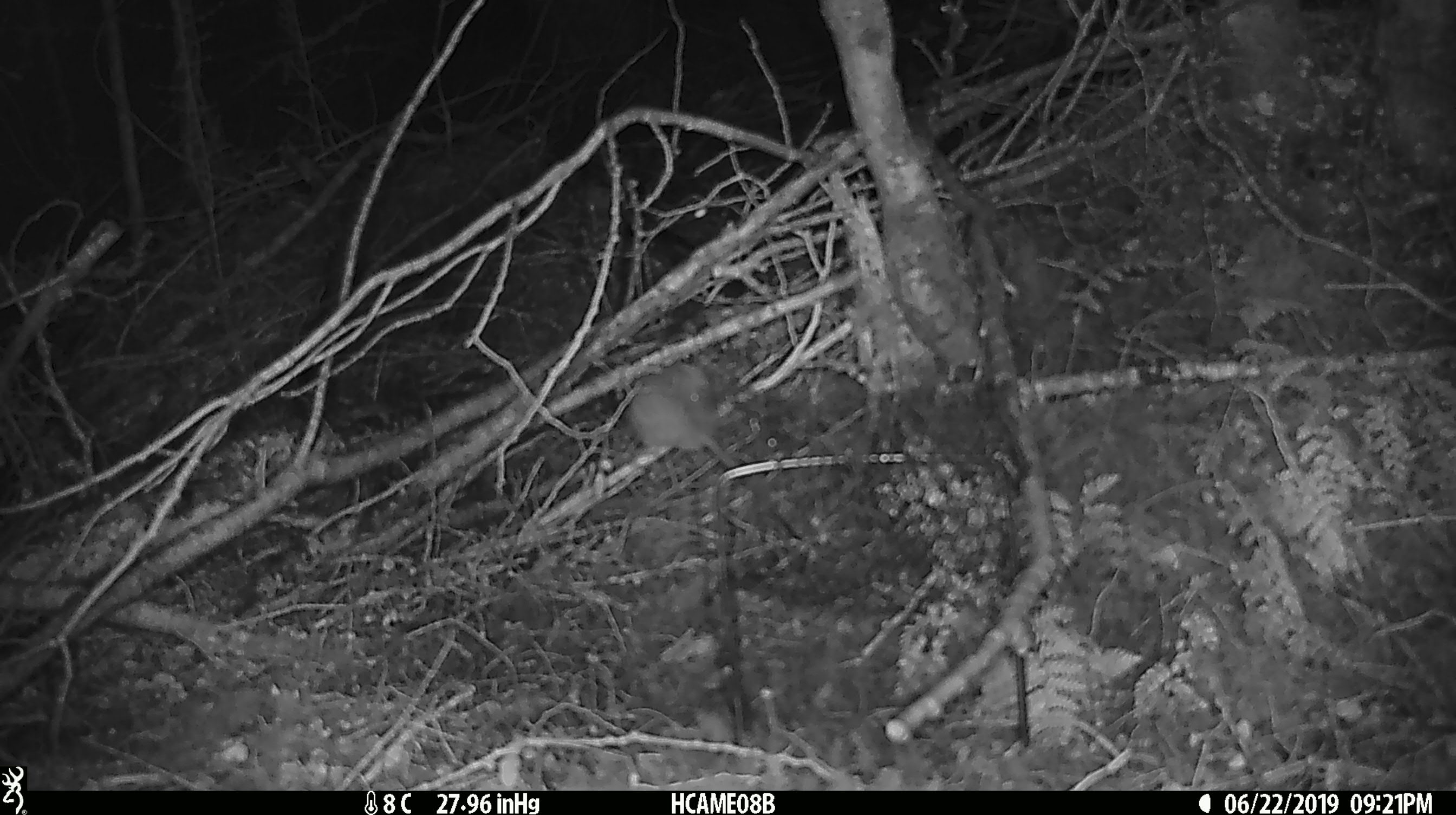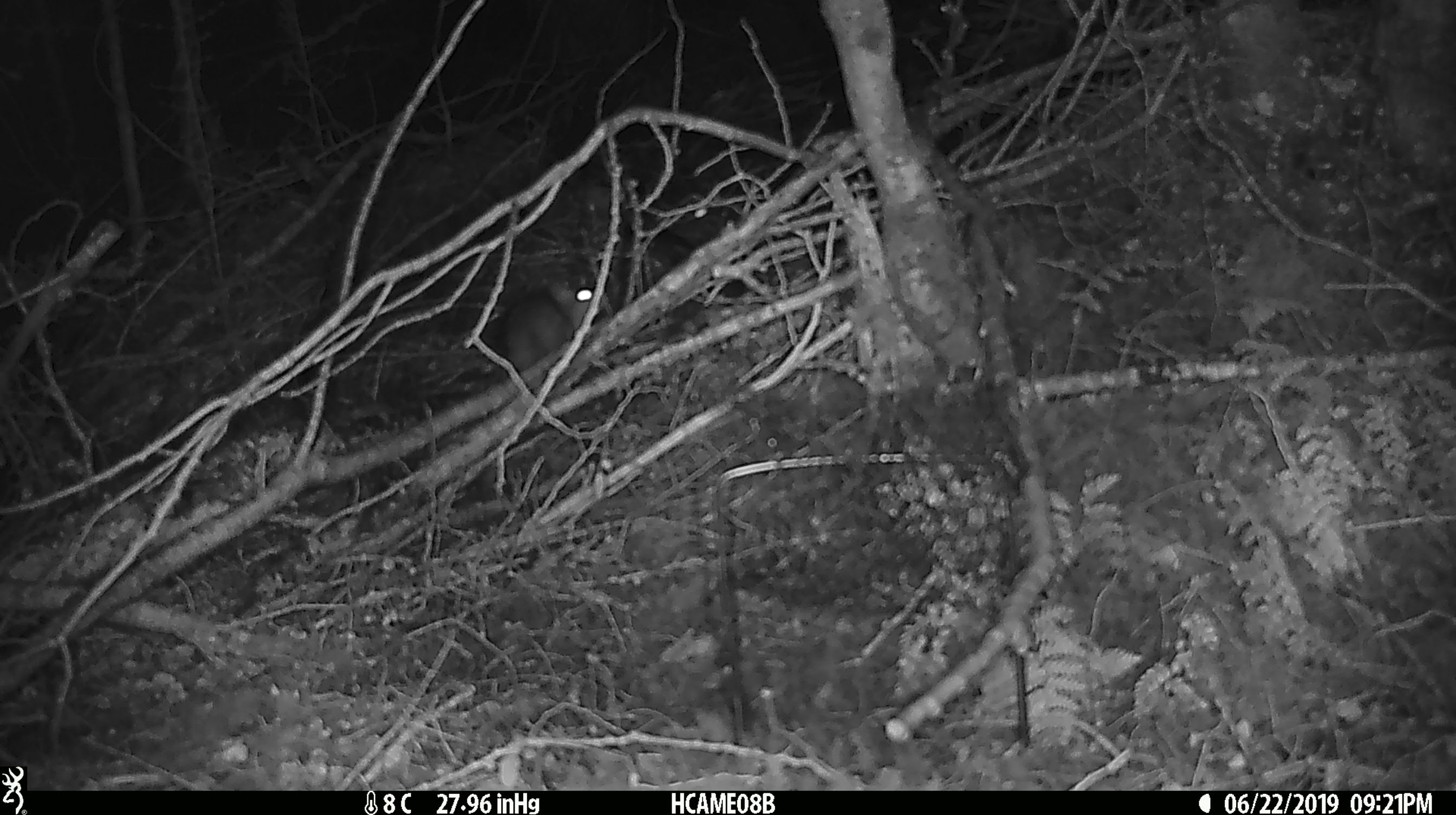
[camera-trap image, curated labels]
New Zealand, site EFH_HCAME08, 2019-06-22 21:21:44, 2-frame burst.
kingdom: Animalia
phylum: Chordata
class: Mammalia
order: Rodentia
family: Muridae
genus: Rattus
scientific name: Rattus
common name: rat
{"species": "rat (Rattus)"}